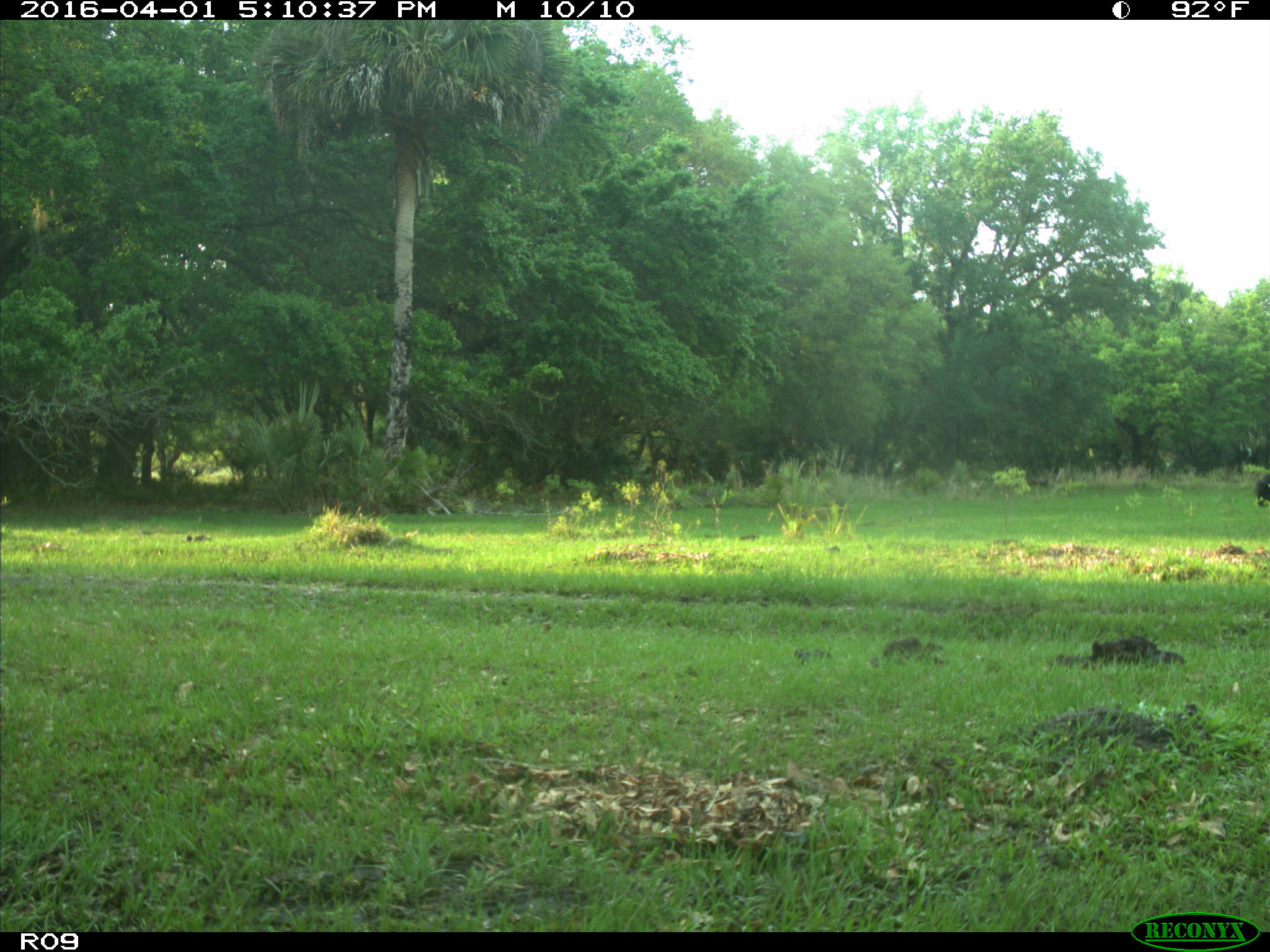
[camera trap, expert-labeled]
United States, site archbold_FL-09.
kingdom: Animalia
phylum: Chordata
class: Mammalia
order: Artiodactyla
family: Bovidae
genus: Bos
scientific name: Bos taurus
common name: domestic cow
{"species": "Bos taurus (domestic cow)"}